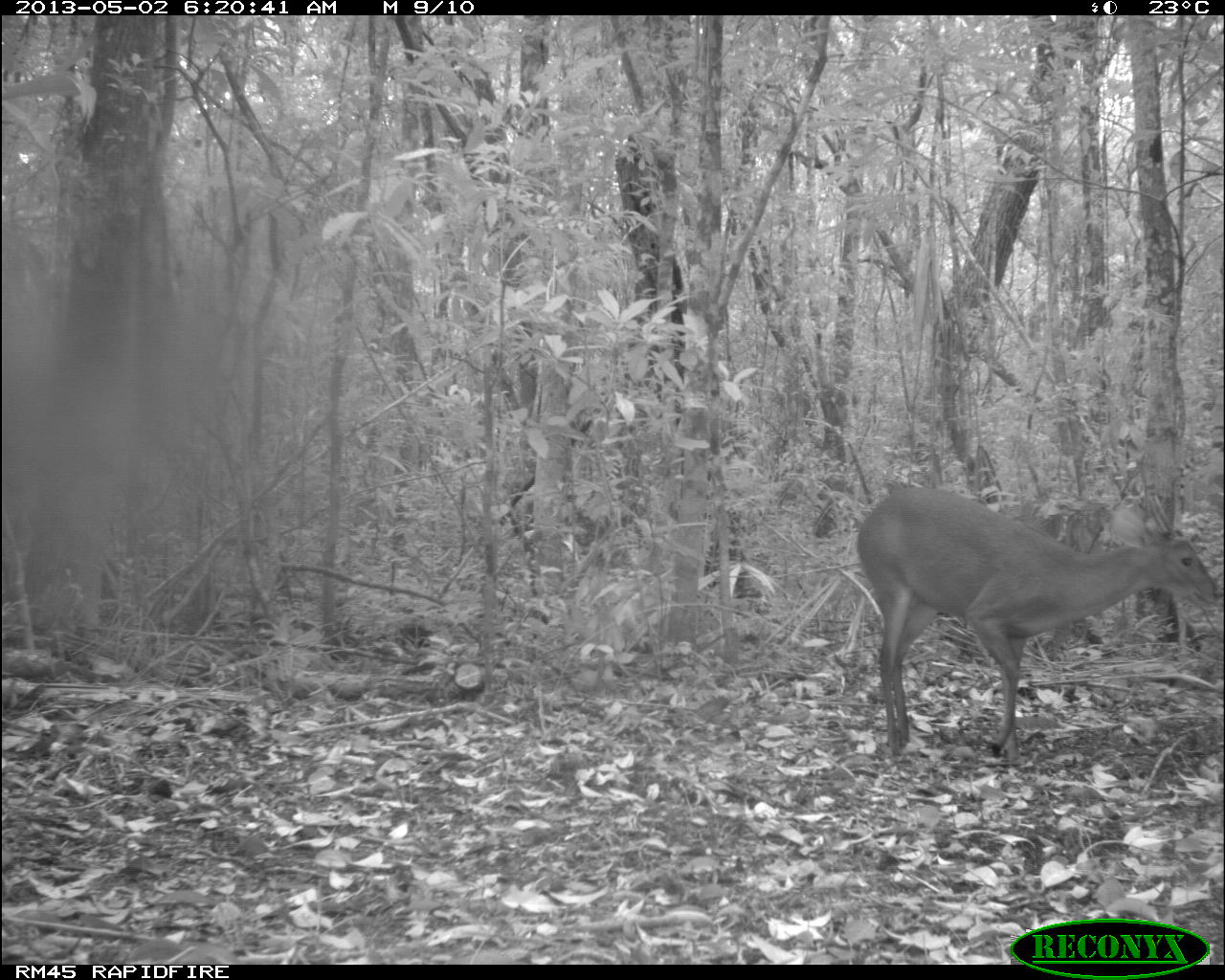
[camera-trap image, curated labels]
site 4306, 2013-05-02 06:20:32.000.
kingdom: Animalia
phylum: Chordata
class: Mammalia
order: Artiodactyla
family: Cervidae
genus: Mazama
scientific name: Mazama temama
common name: central american red brocket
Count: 1.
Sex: male.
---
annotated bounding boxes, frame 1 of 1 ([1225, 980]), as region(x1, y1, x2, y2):
mazama temama: region(852, 481, 1218, 763)